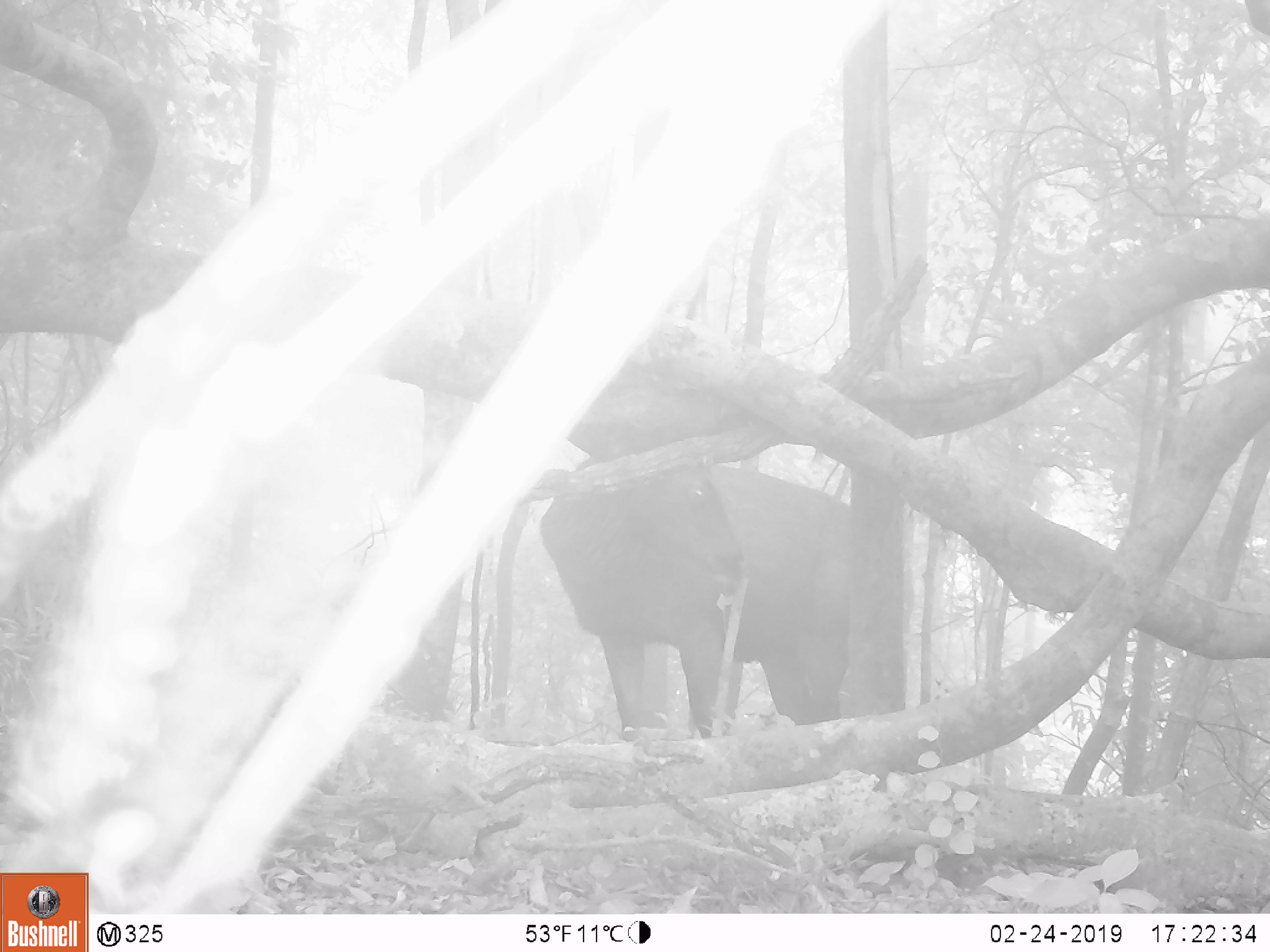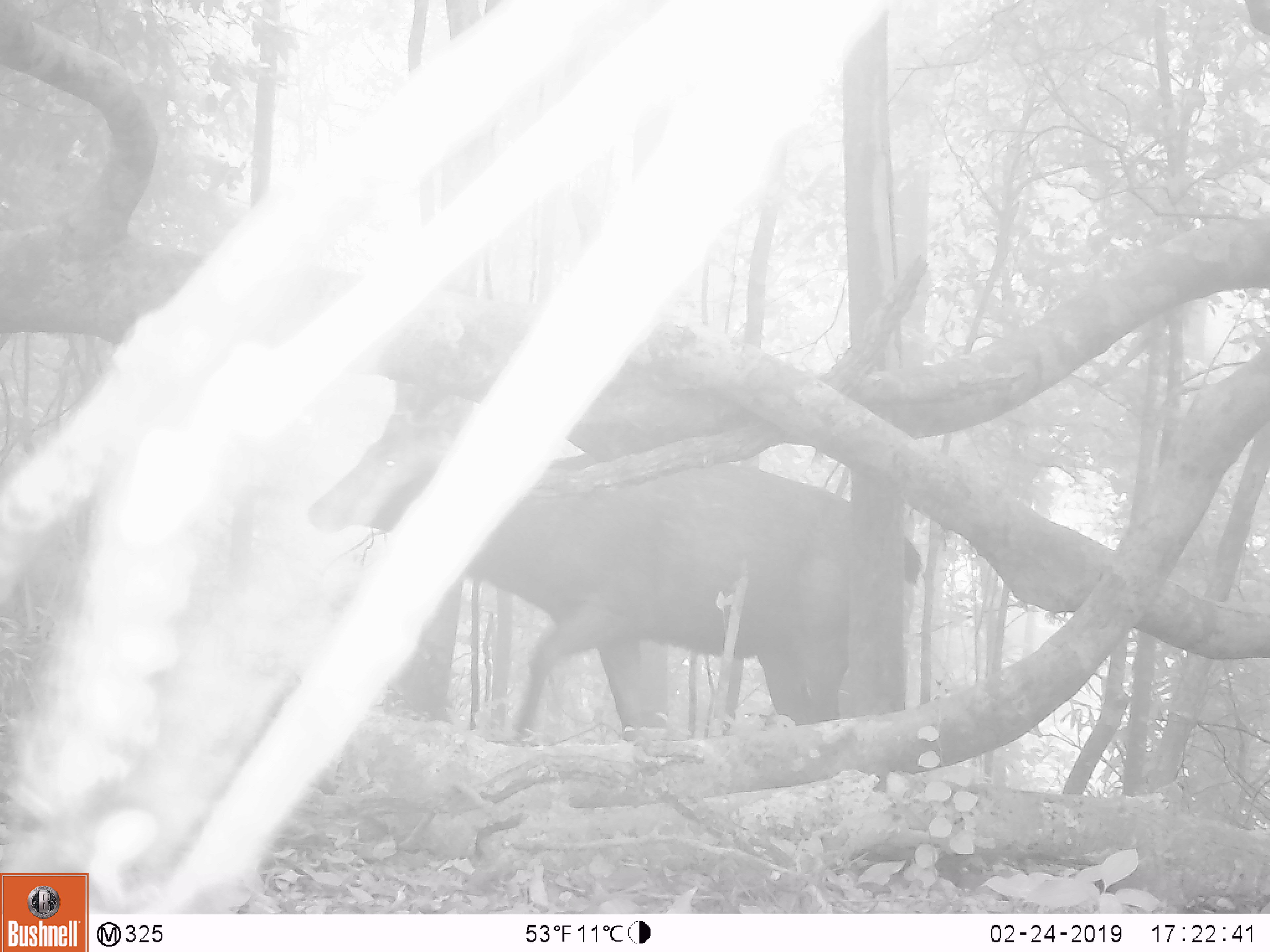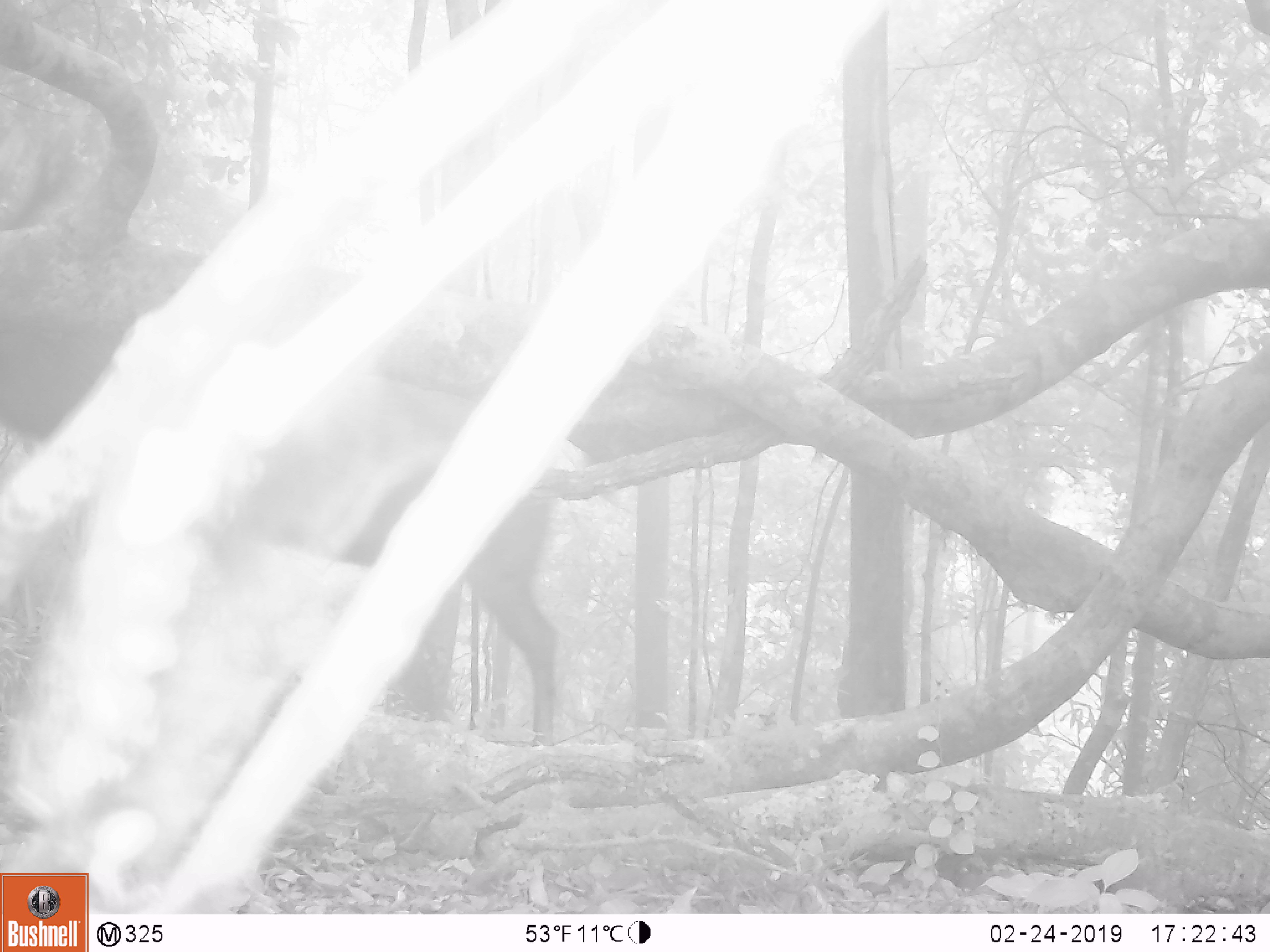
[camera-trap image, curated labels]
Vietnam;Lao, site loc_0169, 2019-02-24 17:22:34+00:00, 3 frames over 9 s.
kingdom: Animalia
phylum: Chordata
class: Mammalia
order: Artiodactyla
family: Cervidae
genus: Rusa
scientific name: Rusa unicolor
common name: sambar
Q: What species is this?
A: Sambar (Rusa unicolor).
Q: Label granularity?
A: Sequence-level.